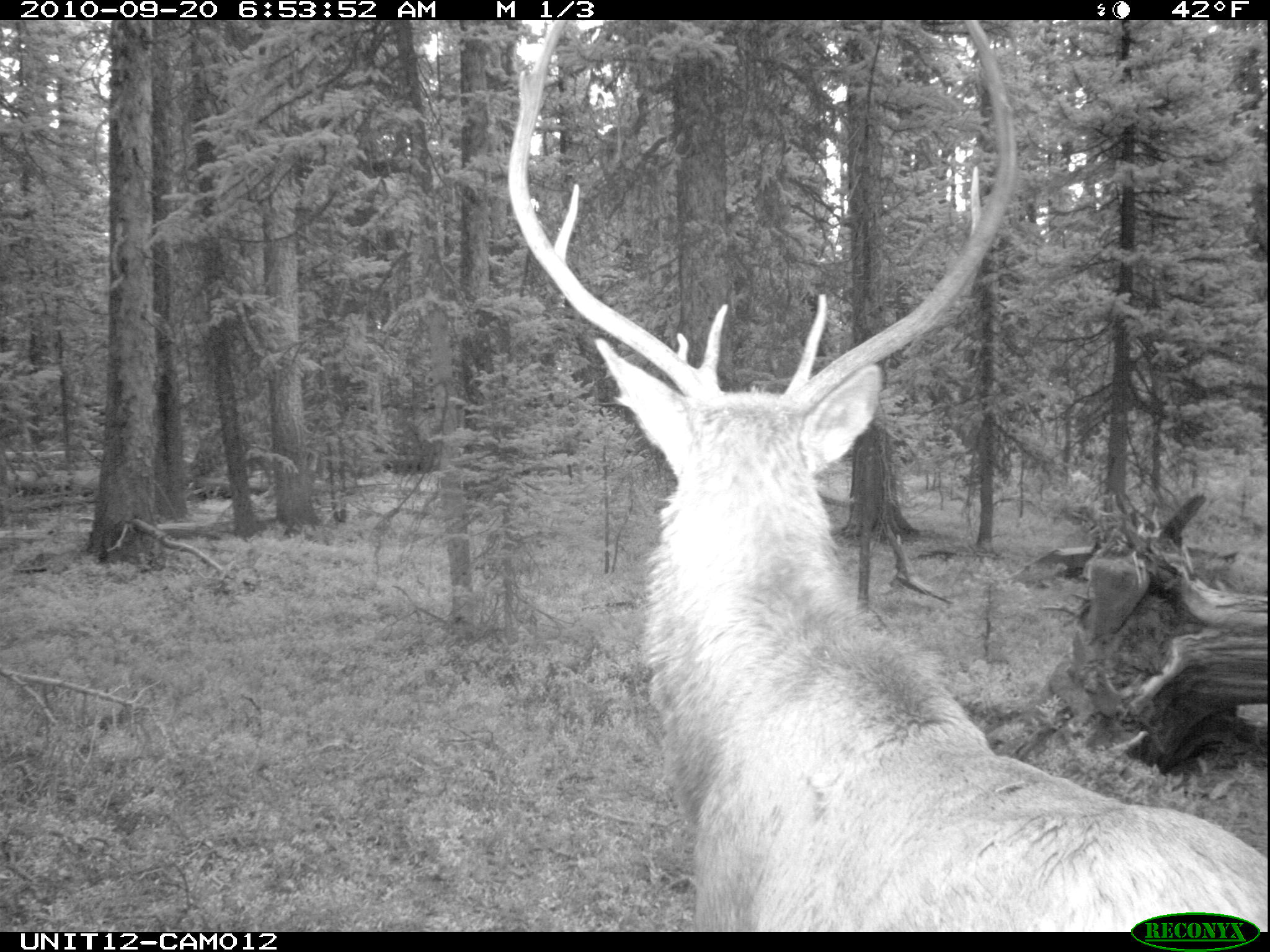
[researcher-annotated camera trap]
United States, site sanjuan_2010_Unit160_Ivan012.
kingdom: Animalia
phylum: Chordata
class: Mammalia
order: Artiodactyla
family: Cervidae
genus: Cervus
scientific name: Cervus elaphus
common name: red deer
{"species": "Cervus elaphus (red deer)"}